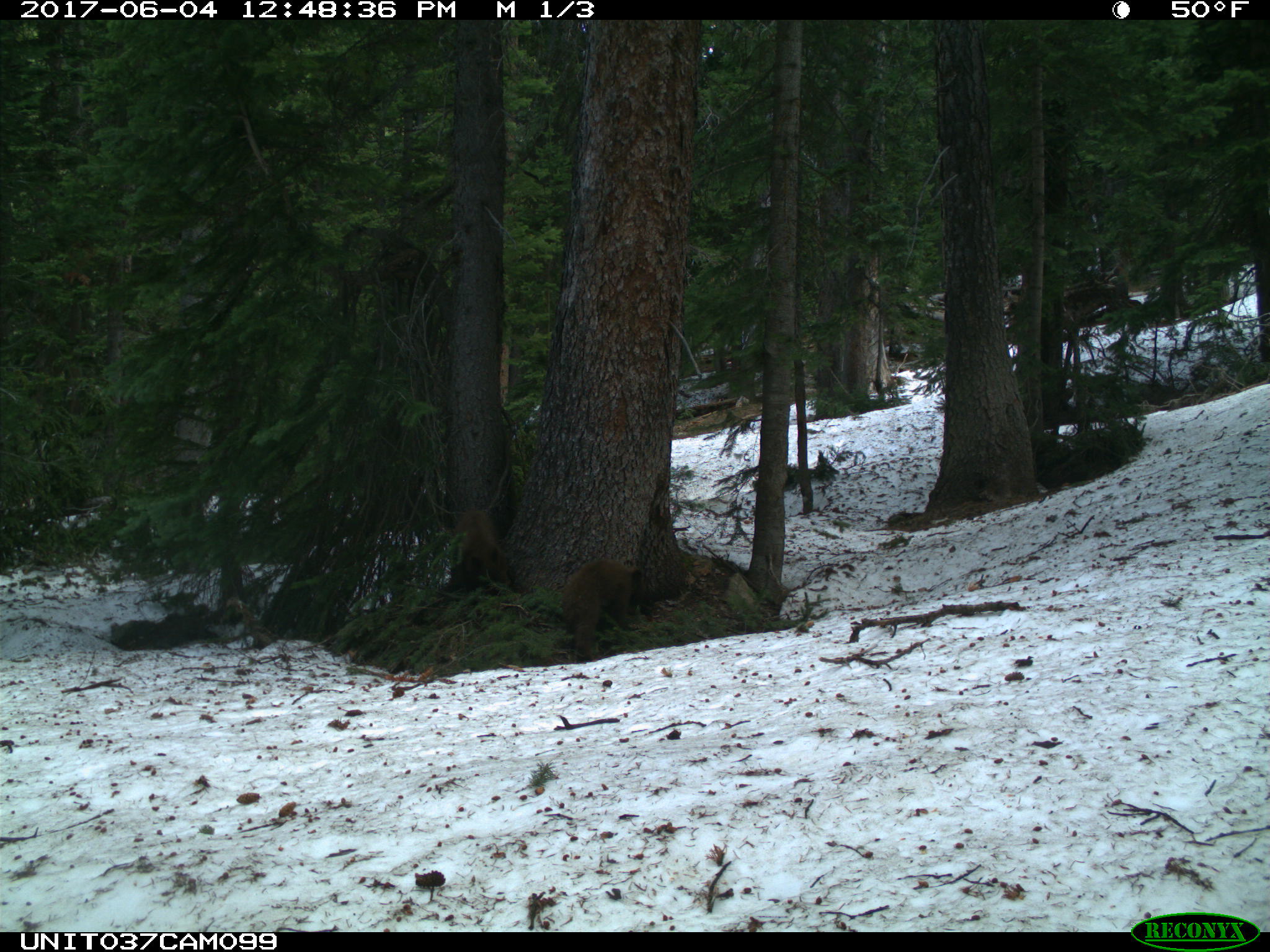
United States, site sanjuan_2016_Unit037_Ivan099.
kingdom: Animalia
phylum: Chordata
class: Mammalia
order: Carnivora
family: Ursidae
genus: Ursus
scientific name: Ursus americanus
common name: american black bear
Ursus americanus (american black bear).